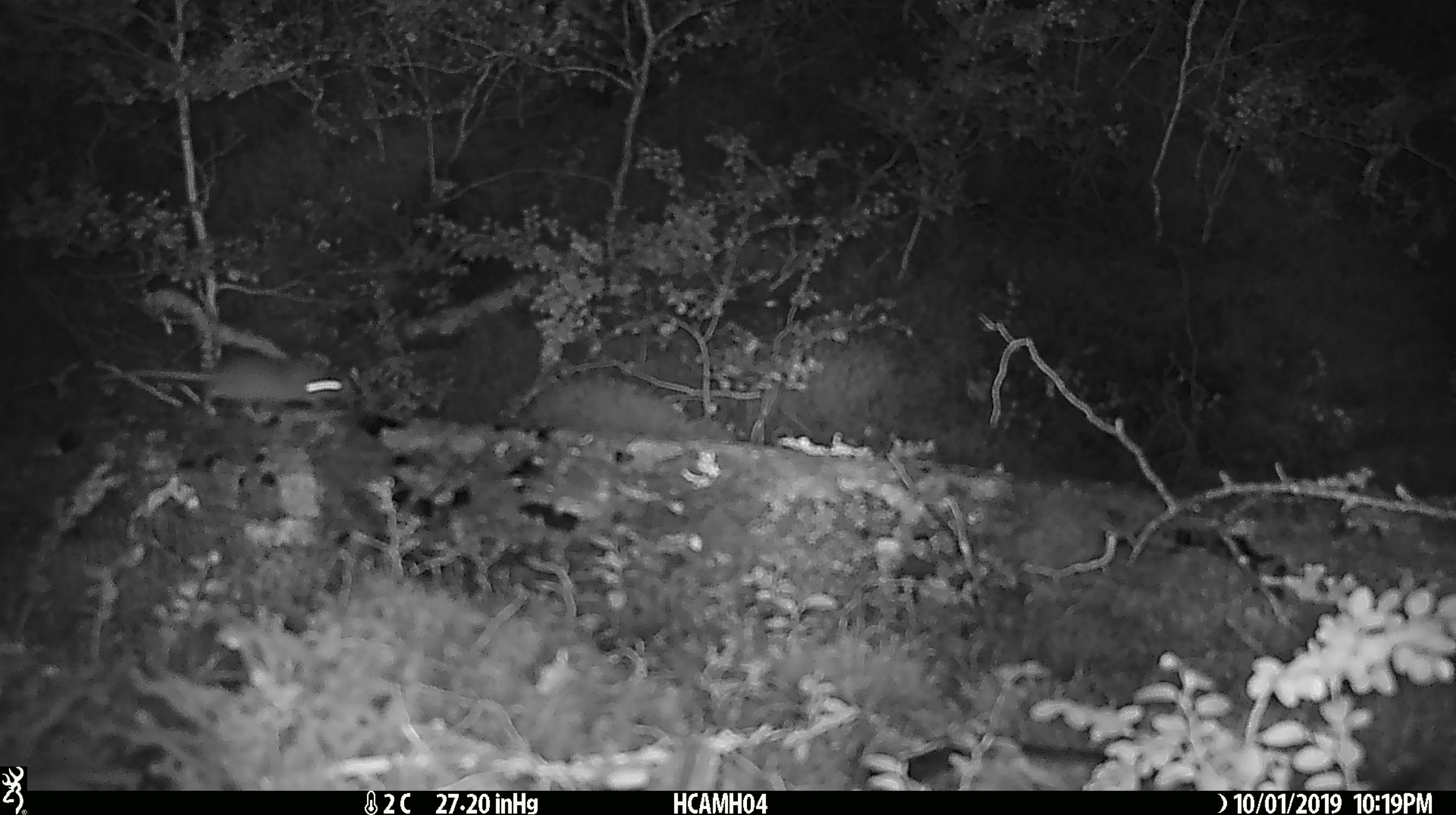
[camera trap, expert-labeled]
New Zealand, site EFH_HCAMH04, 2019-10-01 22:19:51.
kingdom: Animalia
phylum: Chordata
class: Mammalia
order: Rodentia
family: Muridae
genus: Mus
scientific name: Mus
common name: mouse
Mouse (Mus).